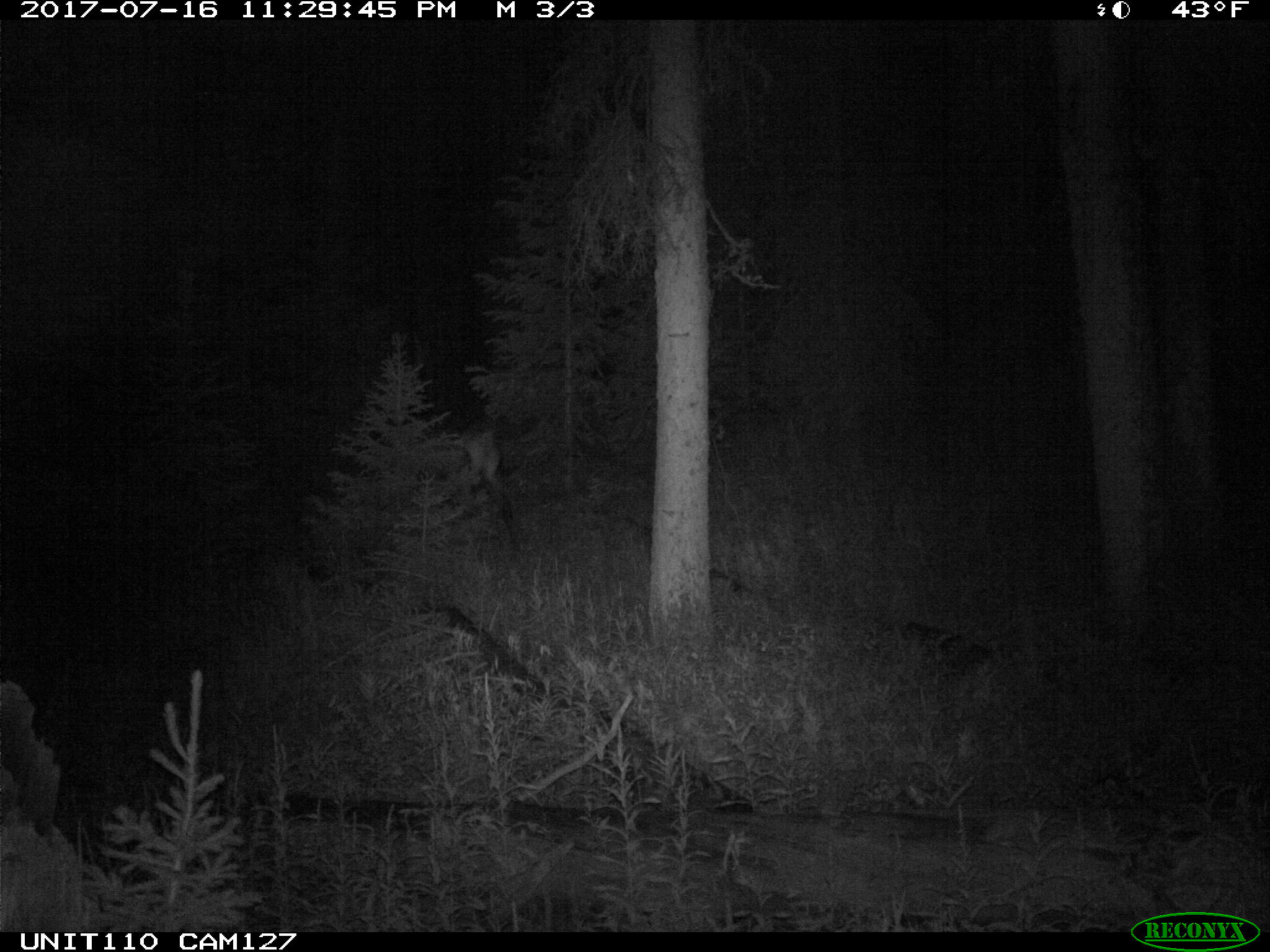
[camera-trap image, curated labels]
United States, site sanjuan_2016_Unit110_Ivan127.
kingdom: Animalia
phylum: Chordata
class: Mammalia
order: Artiodactyla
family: Cervidae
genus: Cervus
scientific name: Cervus elaphus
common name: red deer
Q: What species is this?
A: Cervus elaphus (red deer).